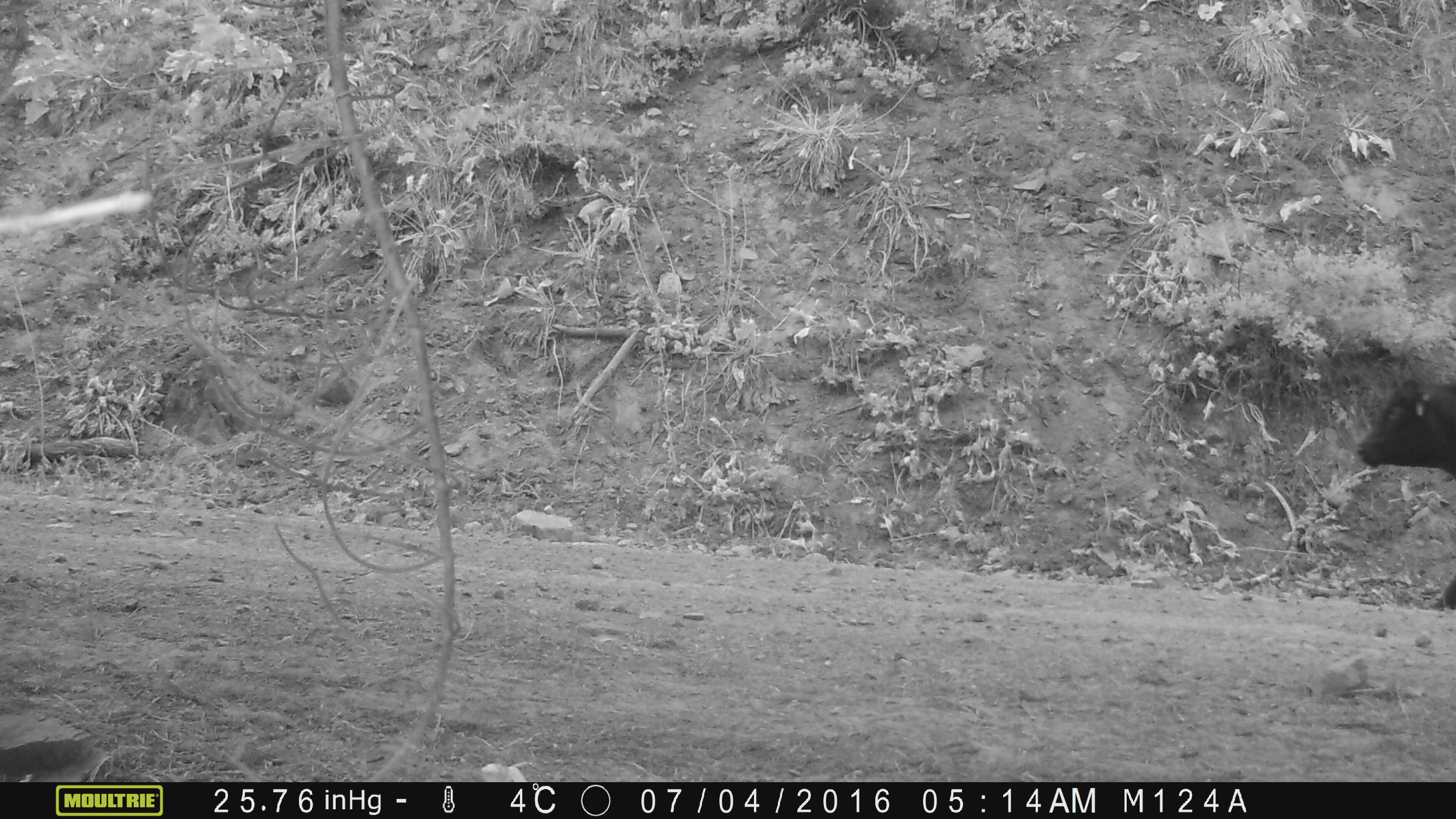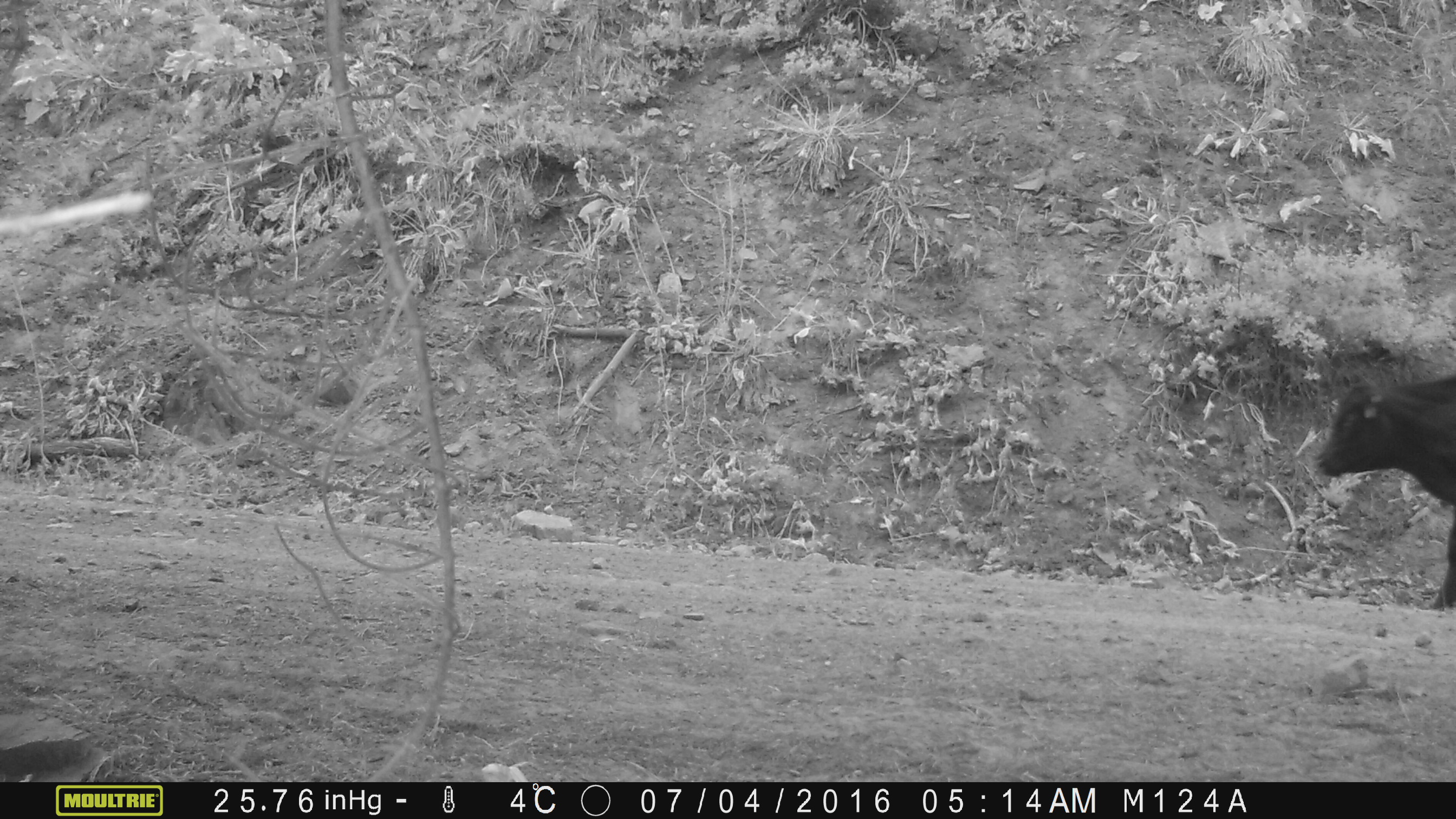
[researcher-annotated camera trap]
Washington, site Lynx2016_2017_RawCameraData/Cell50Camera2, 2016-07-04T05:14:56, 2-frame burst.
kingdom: Animalia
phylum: Chordata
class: Mammalia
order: Artiodactyla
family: Bovidae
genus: Bos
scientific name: Bos taurus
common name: domestic cattle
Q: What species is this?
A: Domestic cattle (Bos taurus).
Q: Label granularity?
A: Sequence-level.